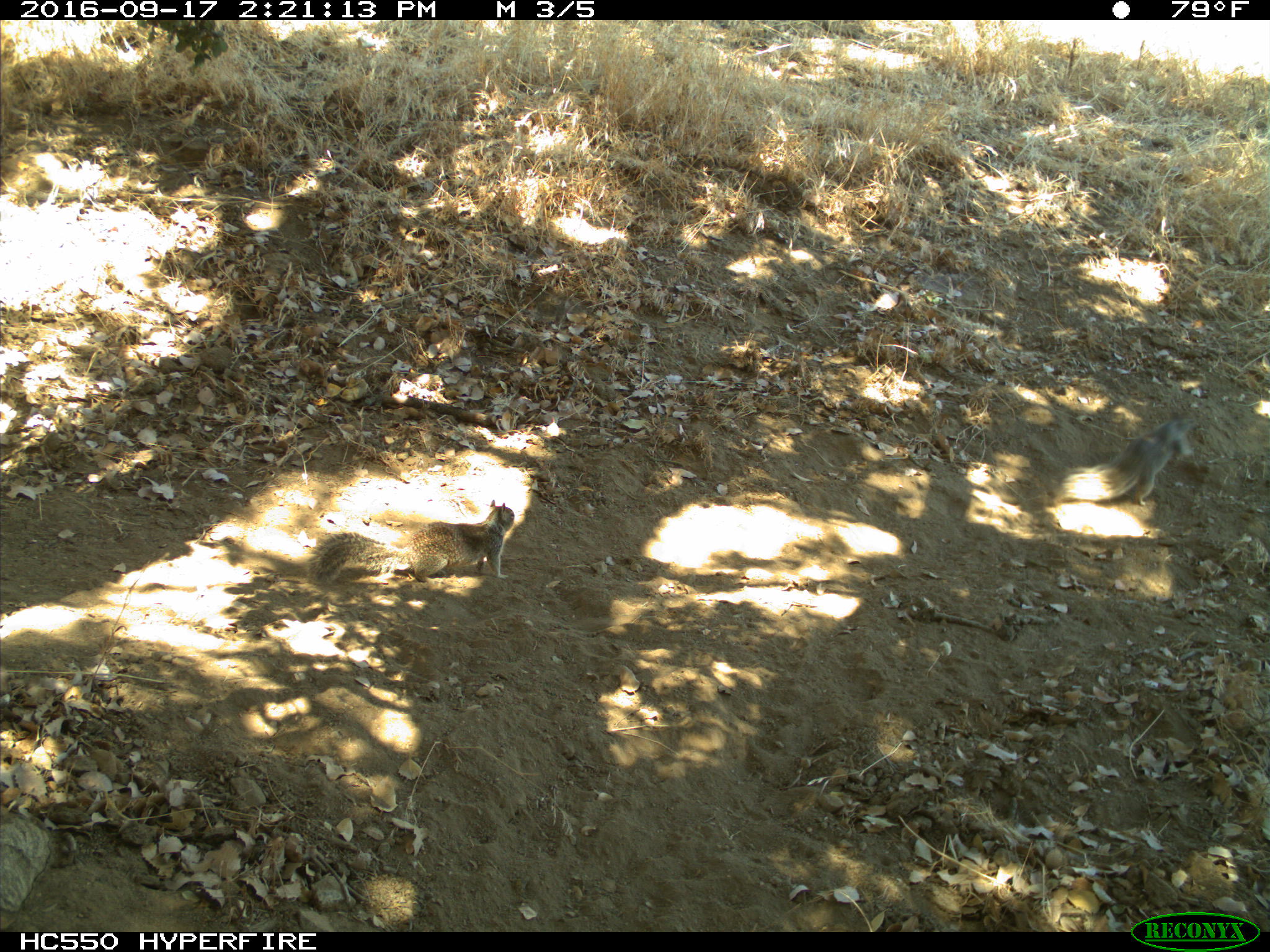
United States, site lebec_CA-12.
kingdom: Animalia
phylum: Chordata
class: Mammalia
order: Rodentia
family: Sciuridae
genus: Otospermophilus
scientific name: Otospermophilus beecheyi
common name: california ground squirrel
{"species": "Otospermophilus beecheyi (california ground squirrel)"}